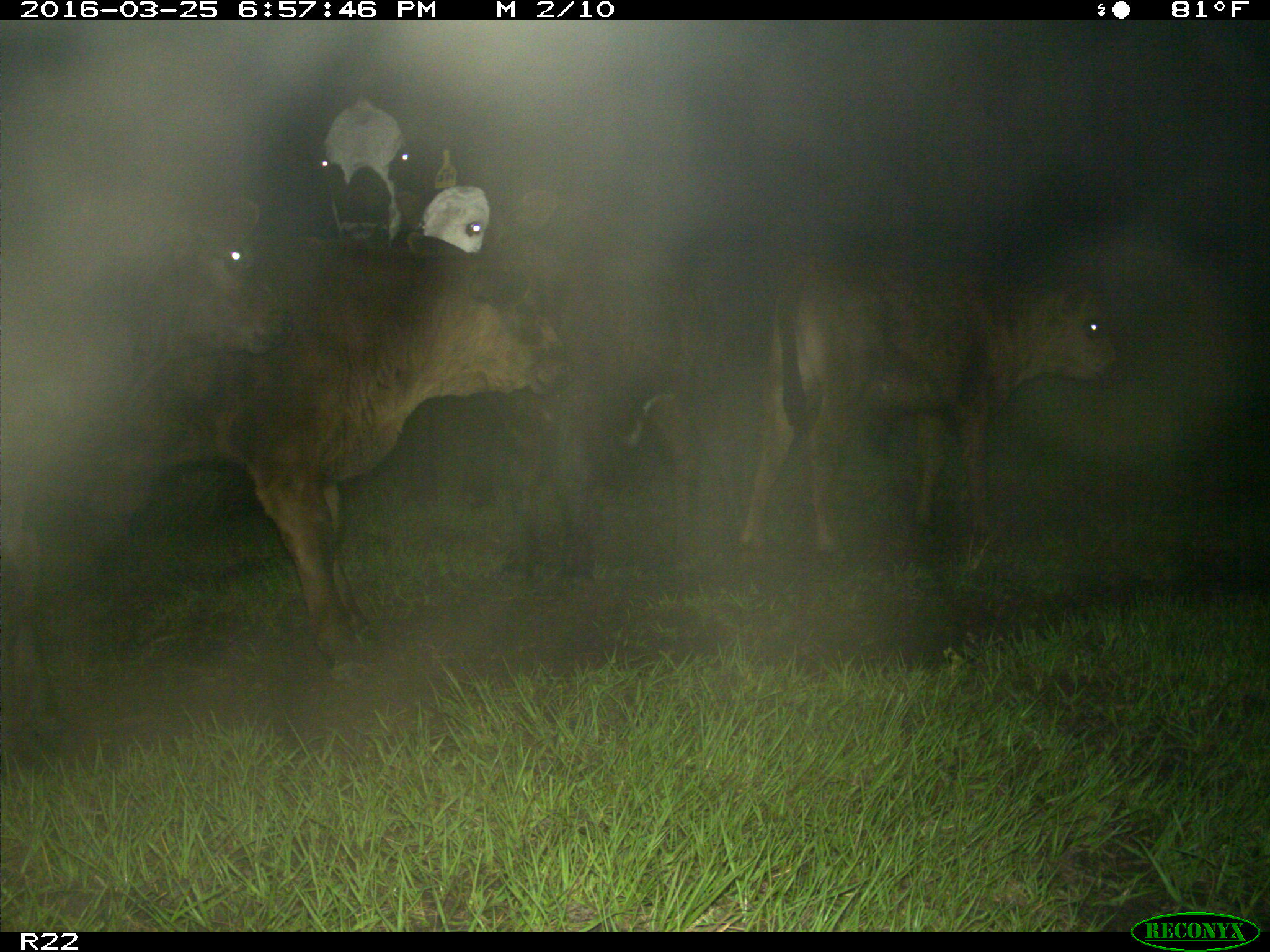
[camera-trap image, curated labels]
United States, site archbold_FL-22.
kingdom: Animalia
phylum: Chordata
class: Mammalia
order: Artiodactyla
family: Bovidae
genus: Bos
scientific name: Bos taurus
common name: domestic cow